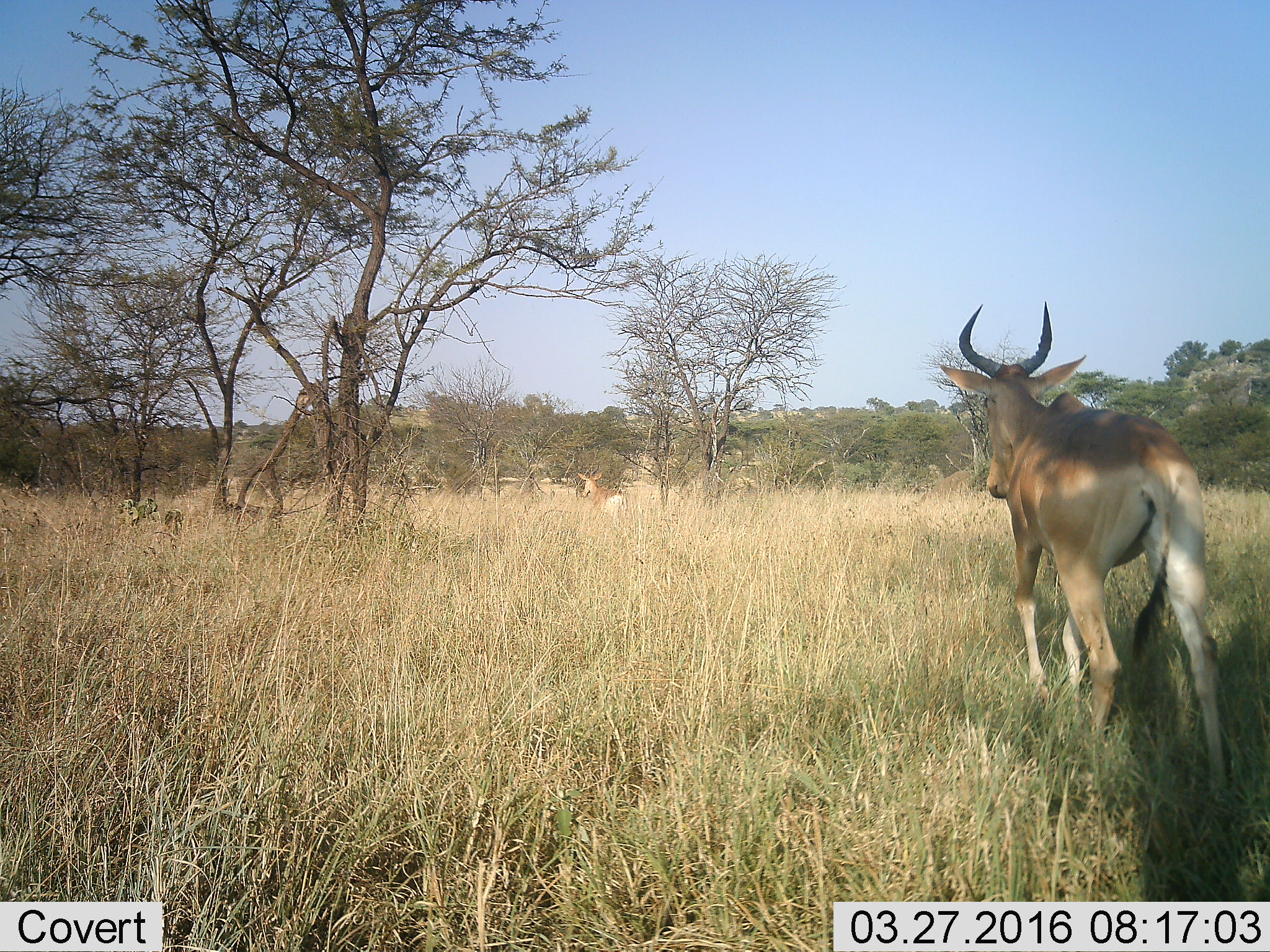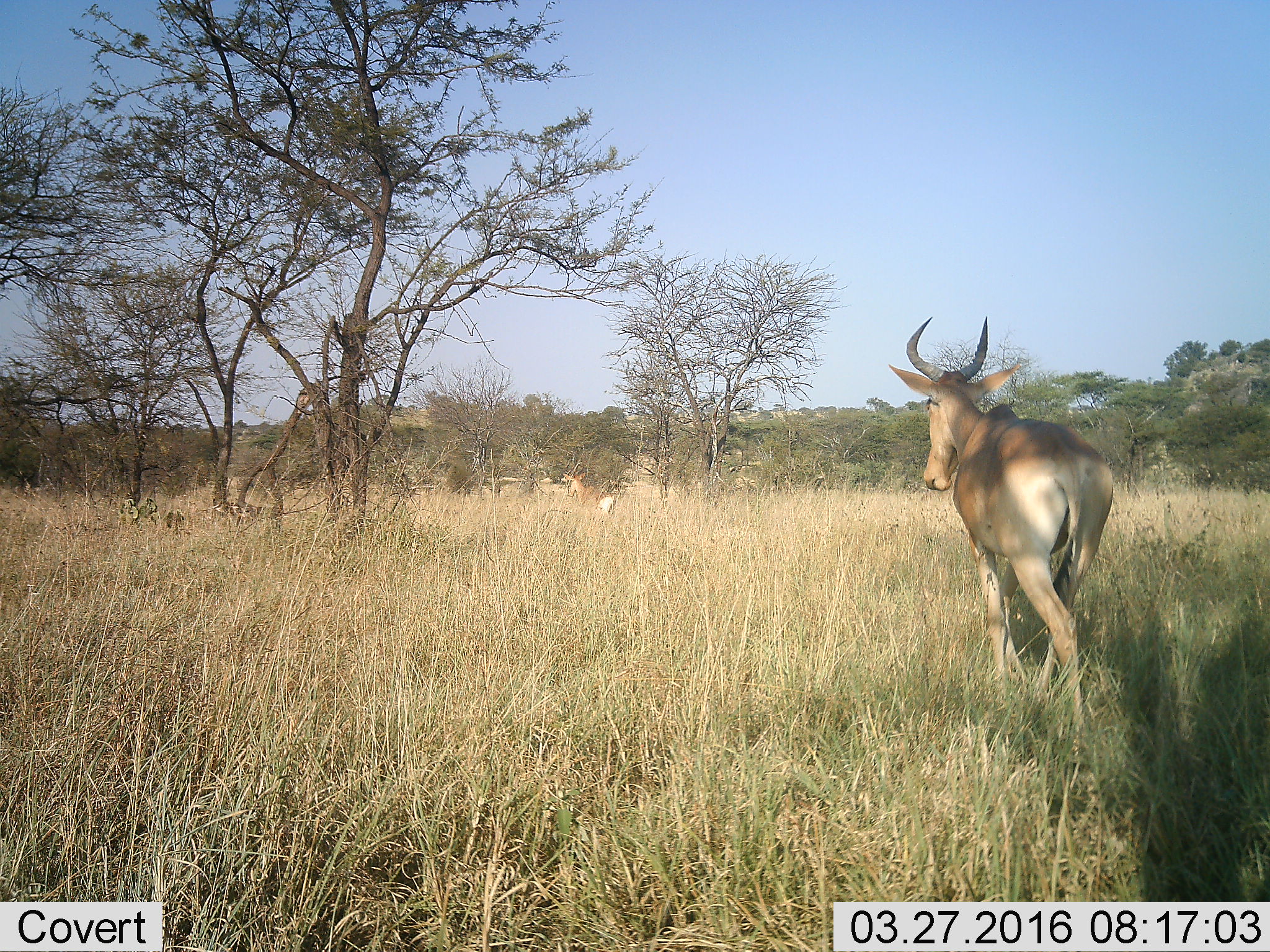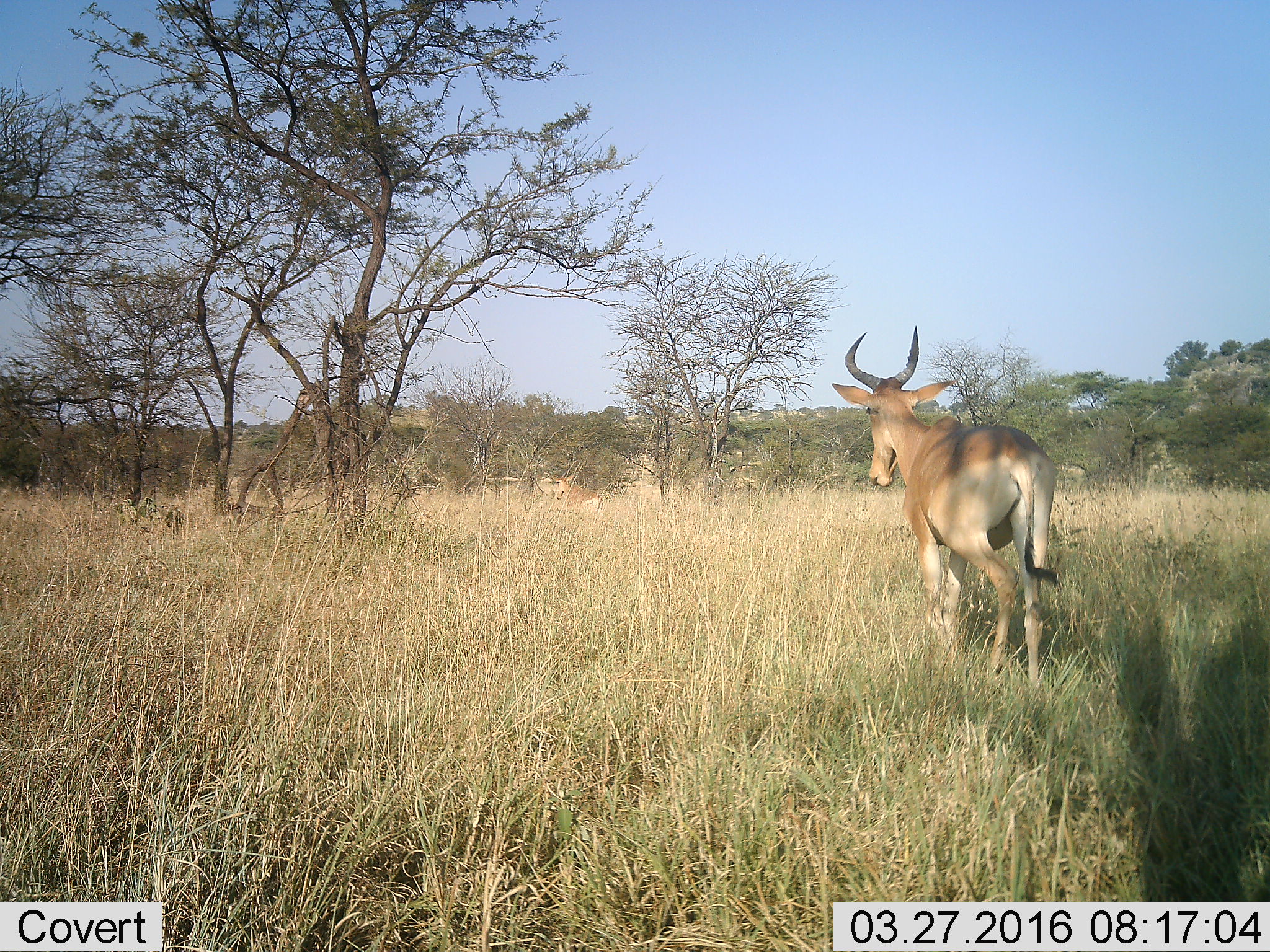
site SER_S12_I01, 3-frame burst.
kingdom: Animalia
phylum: Chordata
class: Mammalia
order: Artiodactyla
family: Bovidae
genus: Alcelaphus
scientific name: Alcelaphus buselaphus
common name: hartebeest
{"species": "hartebeest (Alcelaphus buselaphus)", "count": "2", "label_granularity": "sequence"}